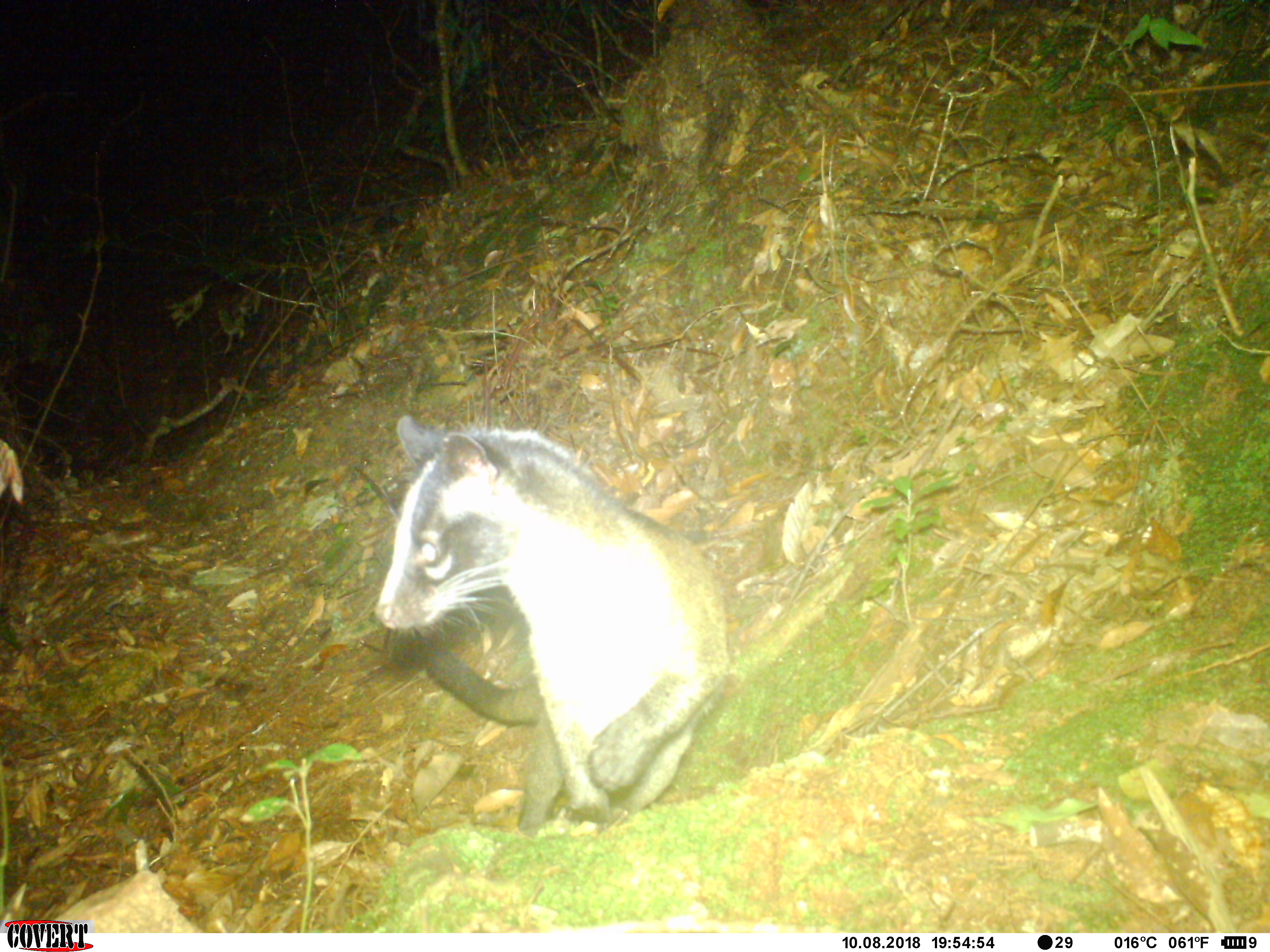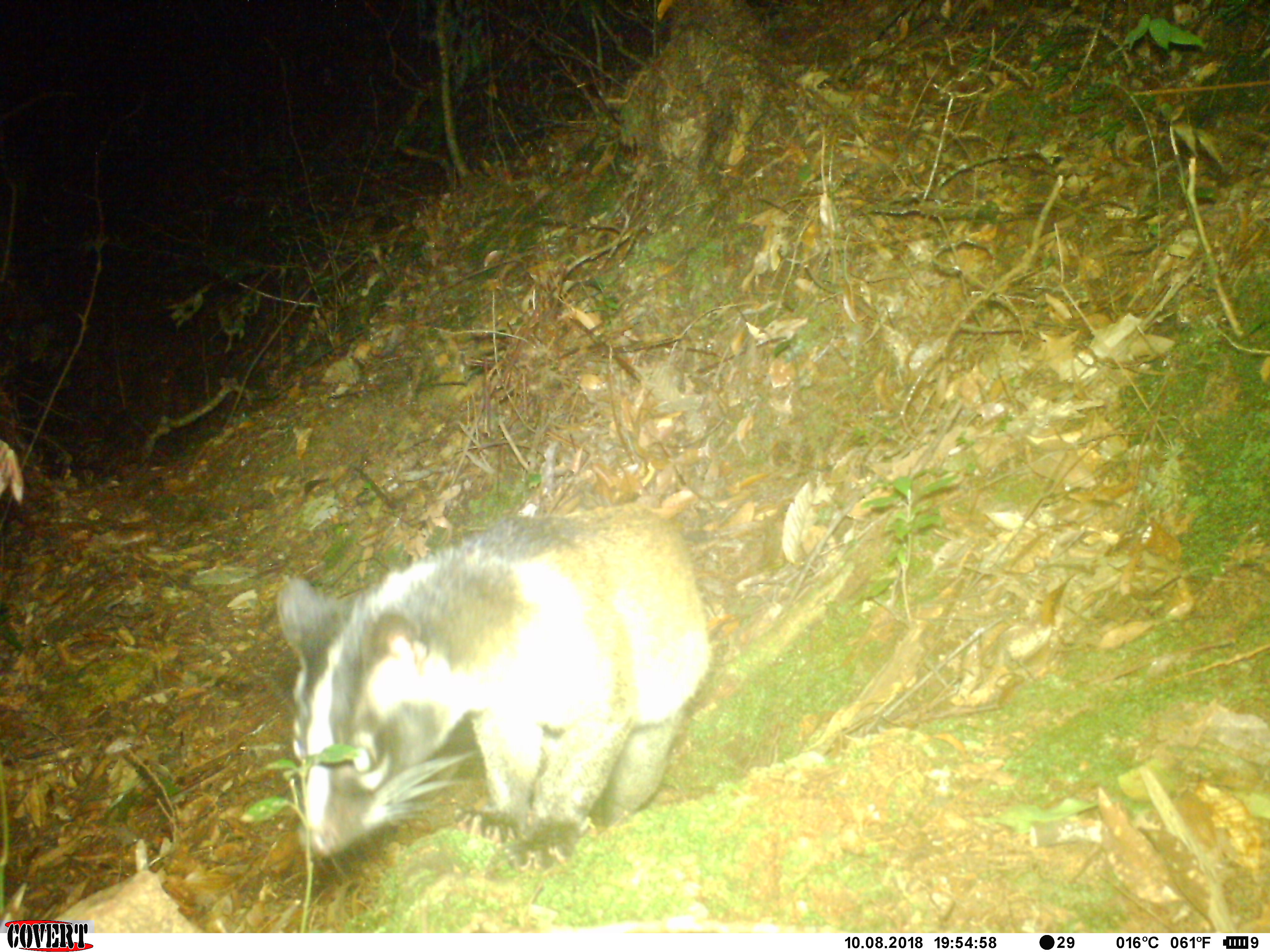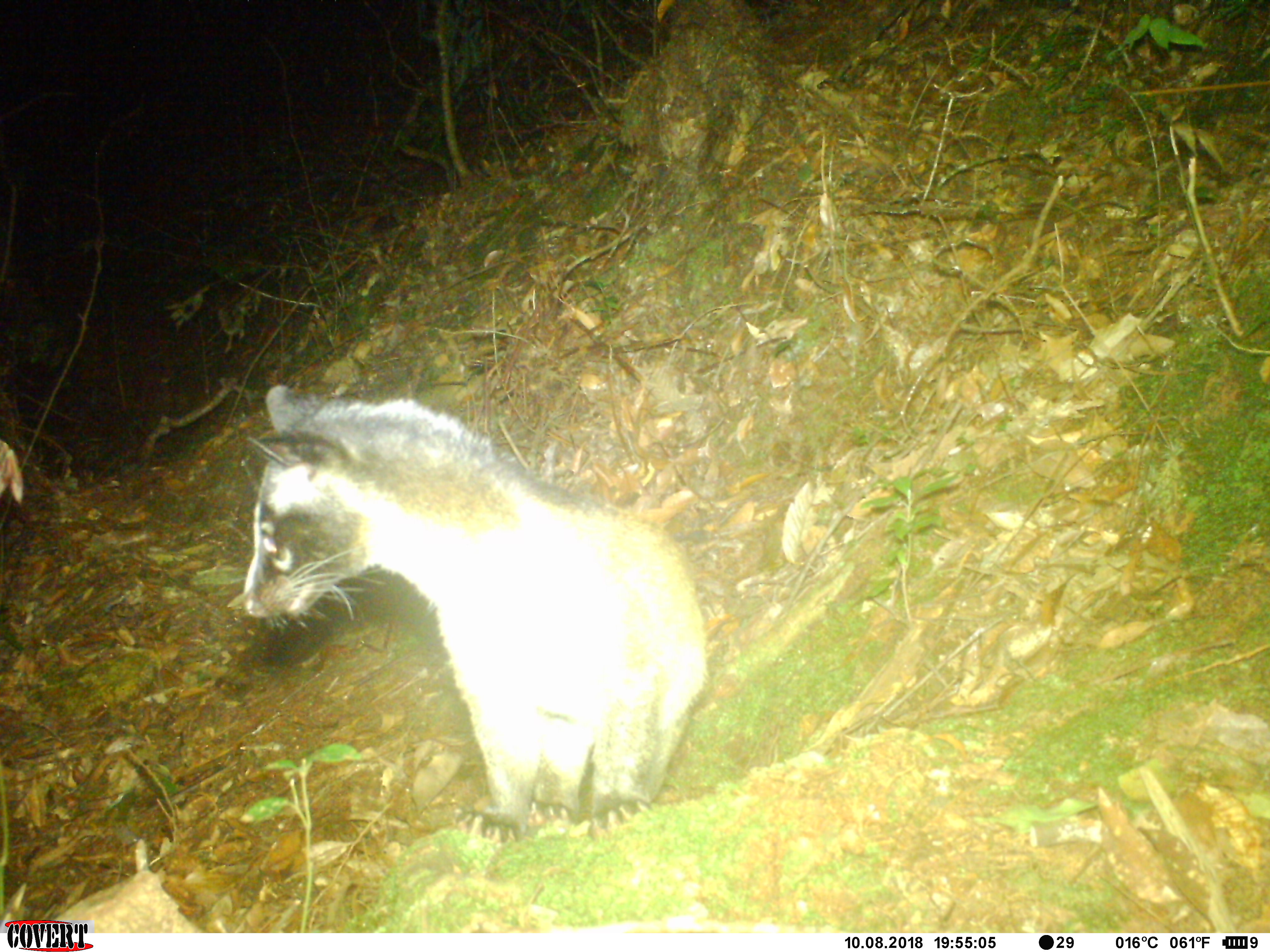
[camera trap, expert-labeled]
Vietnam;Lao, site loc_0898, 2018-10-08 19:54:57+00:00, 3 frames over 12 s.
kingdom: Animalia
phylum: Chordata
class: Mammalia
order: Carnivora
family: Viverridae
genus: Paguma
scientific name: Paguma larvata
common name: masked palm civet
Masked palm civet (Paguma larvata). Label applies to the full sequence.